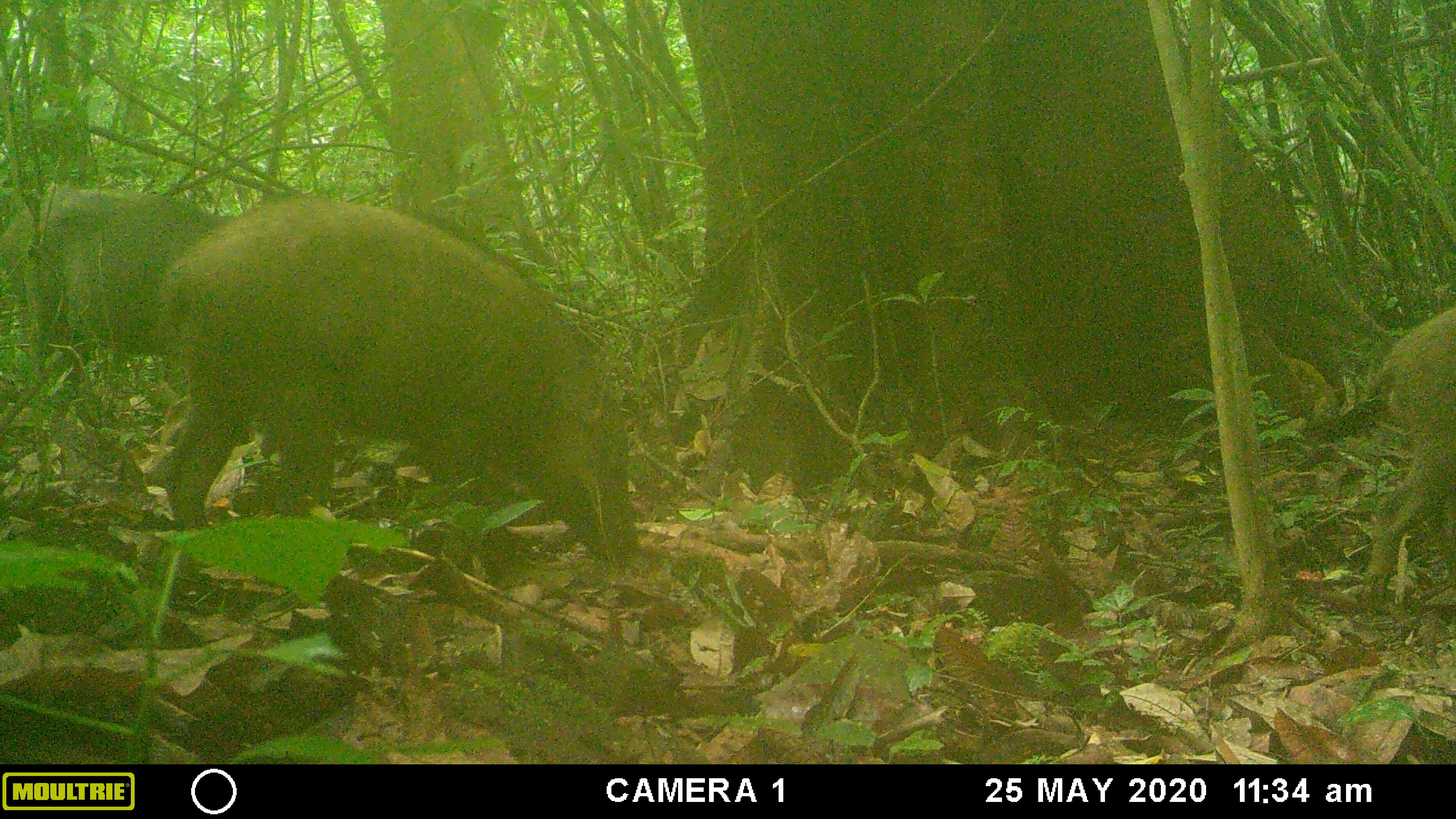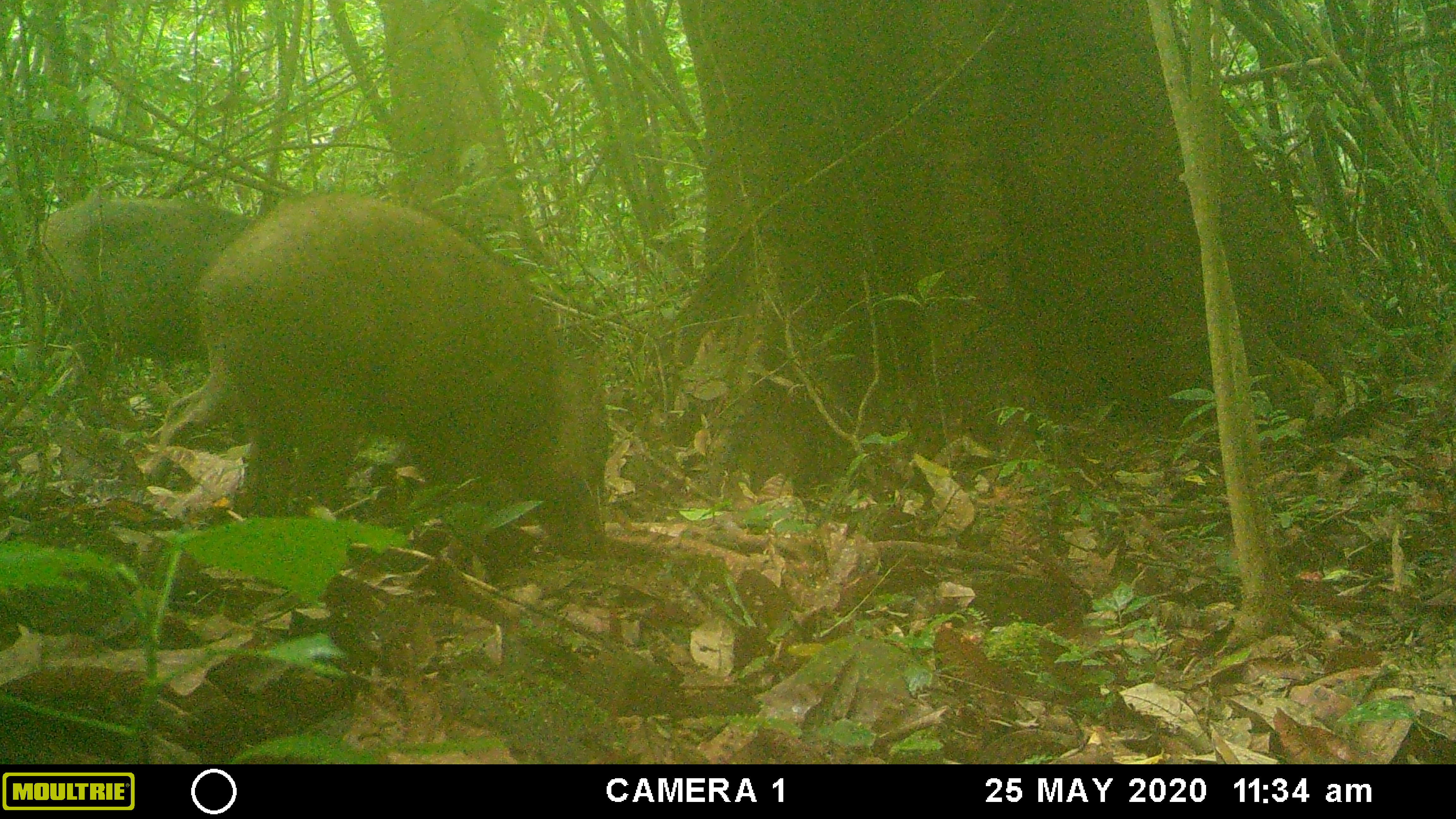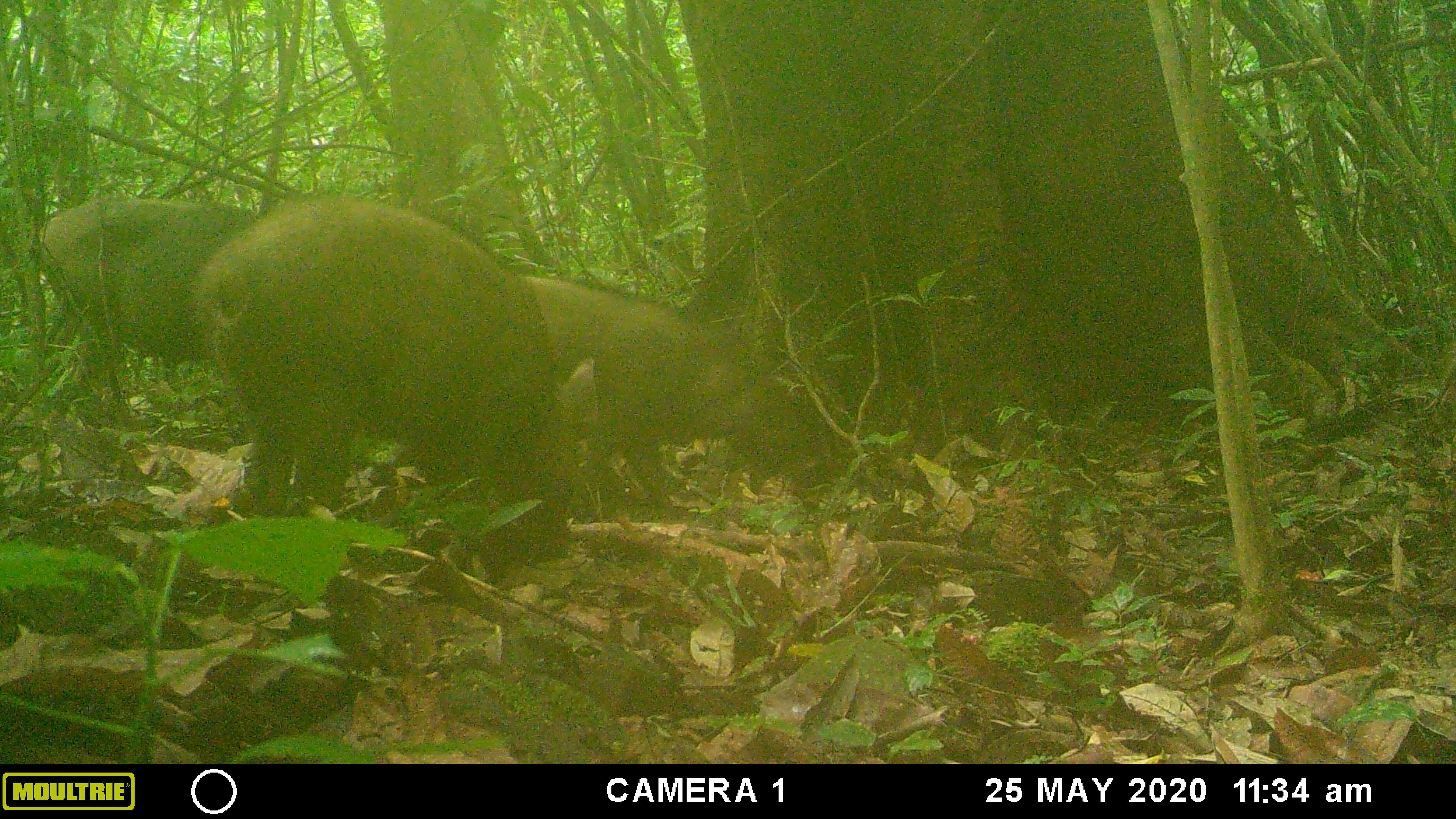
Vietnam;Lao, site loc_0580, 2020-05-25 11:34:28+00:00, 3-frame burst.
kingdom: Animalia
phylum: Chordata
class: Mammalia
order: Artiodactyla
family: Suidae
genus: Sus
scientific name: Sus scrofa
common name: eurasian wild pig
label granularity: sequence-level